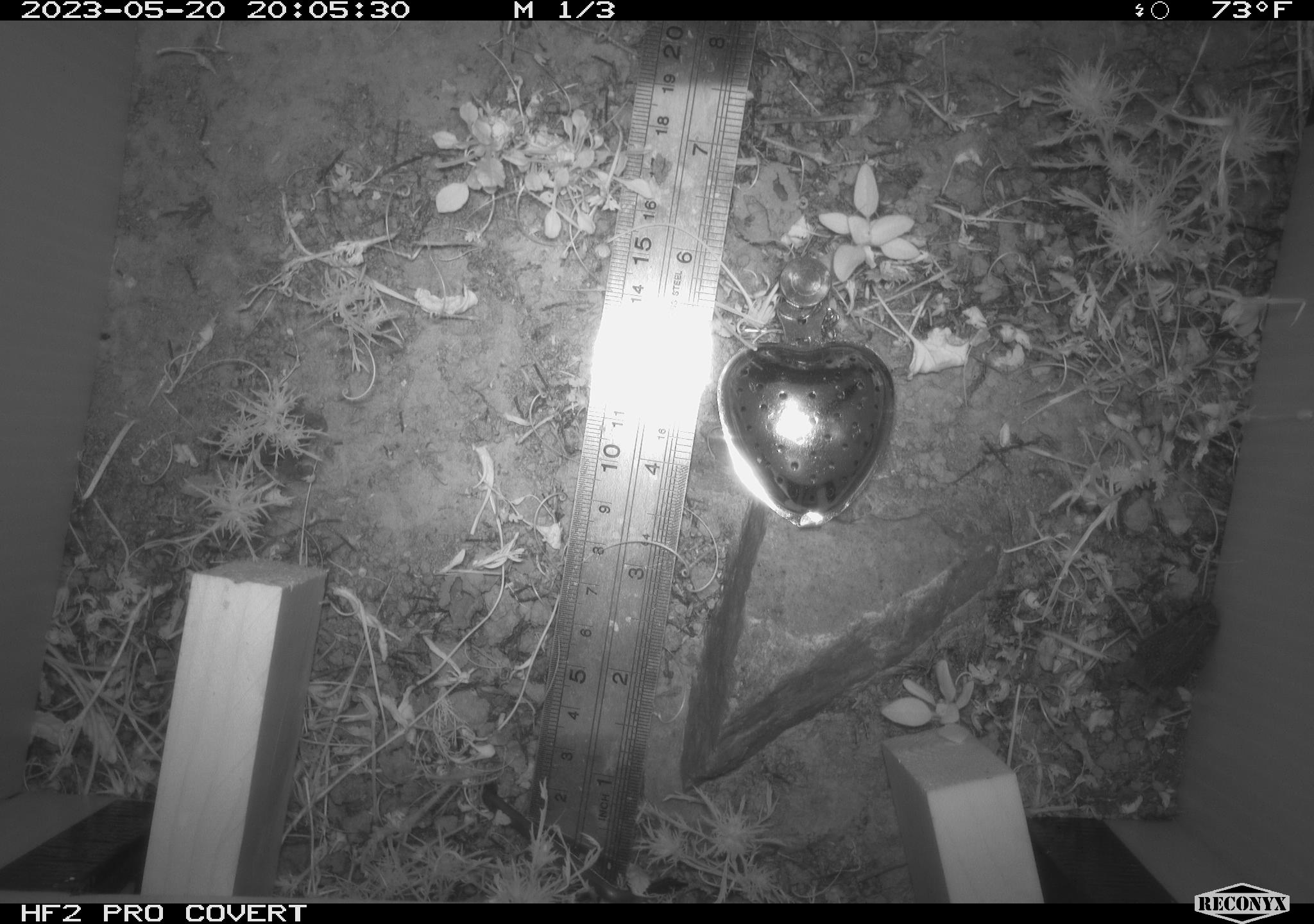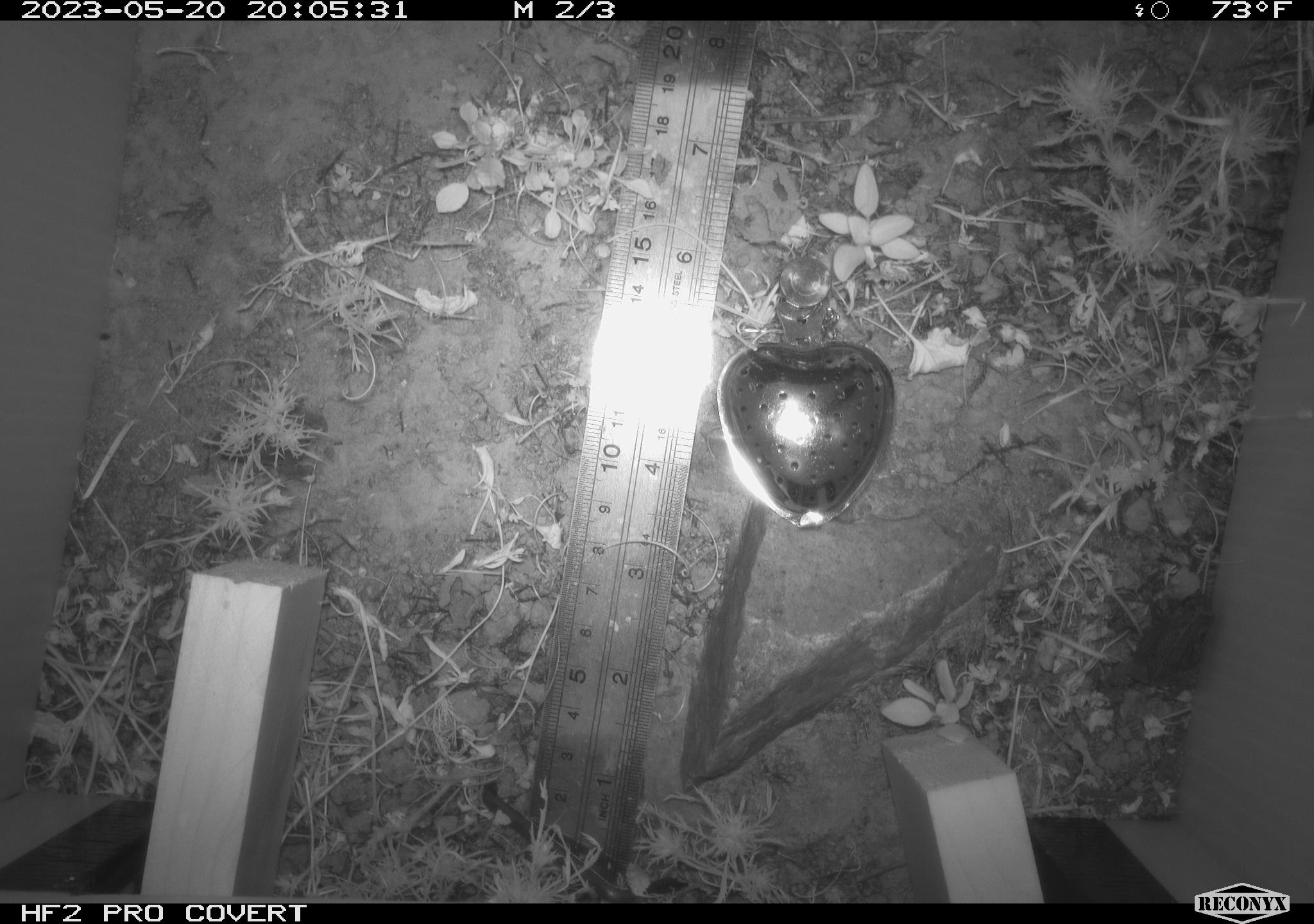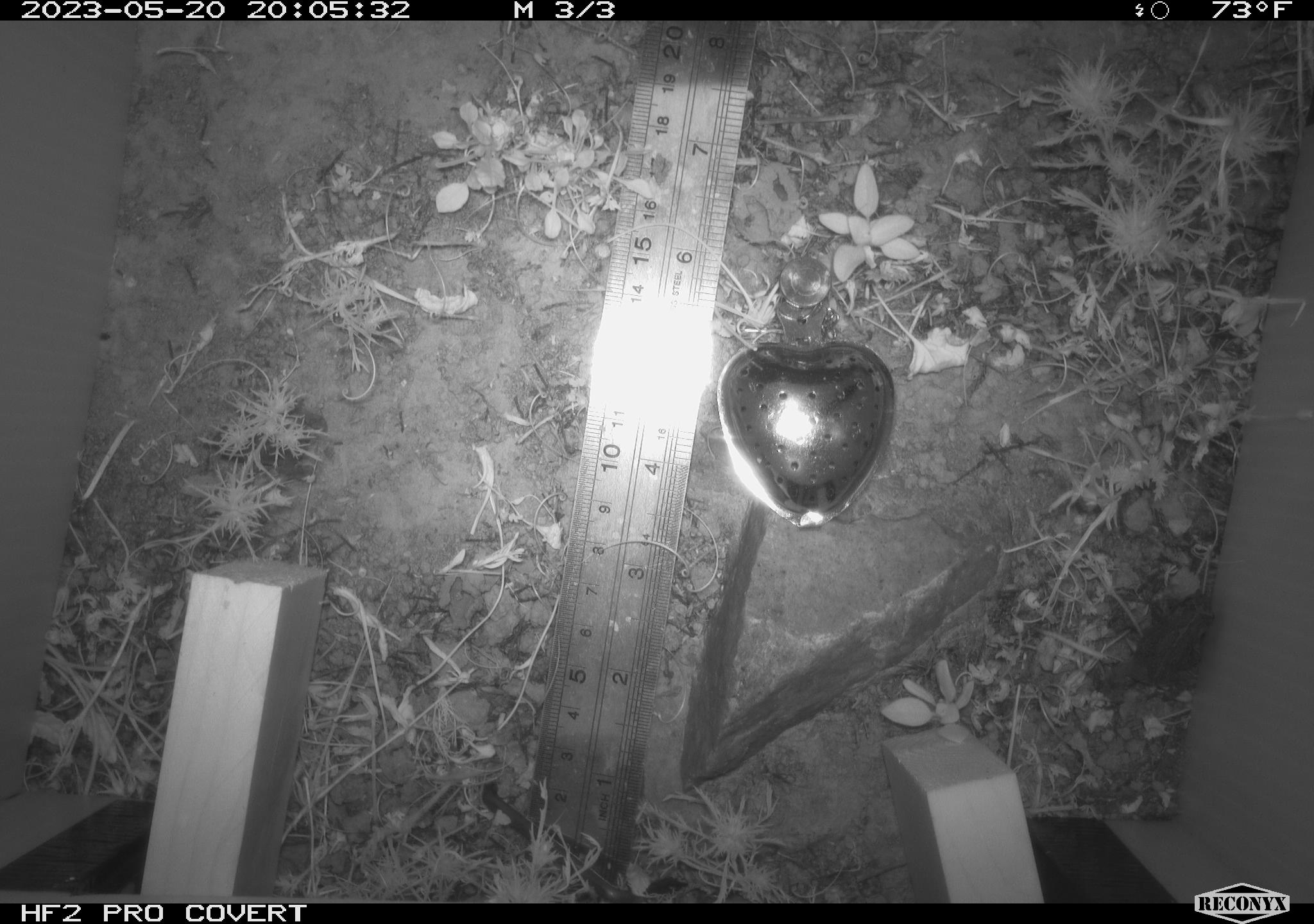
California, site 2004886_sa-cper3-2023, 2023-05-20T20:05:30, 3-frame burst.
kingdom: Animalia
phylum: Chordata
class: Amphibia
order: Anura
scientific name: Anura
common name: frogs